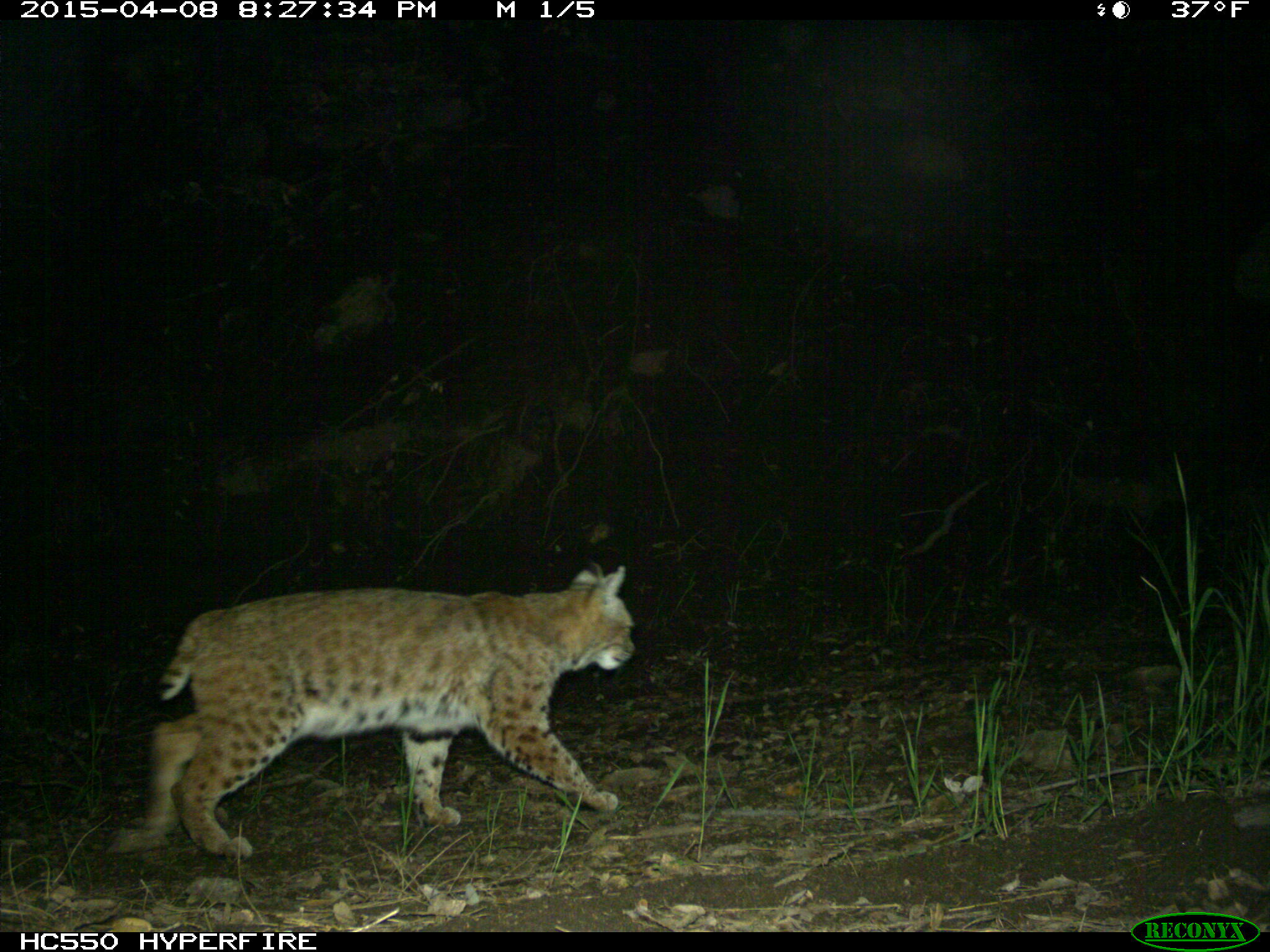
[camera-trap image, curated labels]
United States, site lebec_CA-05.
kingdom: Animalia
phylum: Chordata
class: Mammalia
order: Carnivora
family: Felidae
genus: Lynx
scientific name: Lynx rufus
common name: bobcat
Lynx rufus (bobcat).